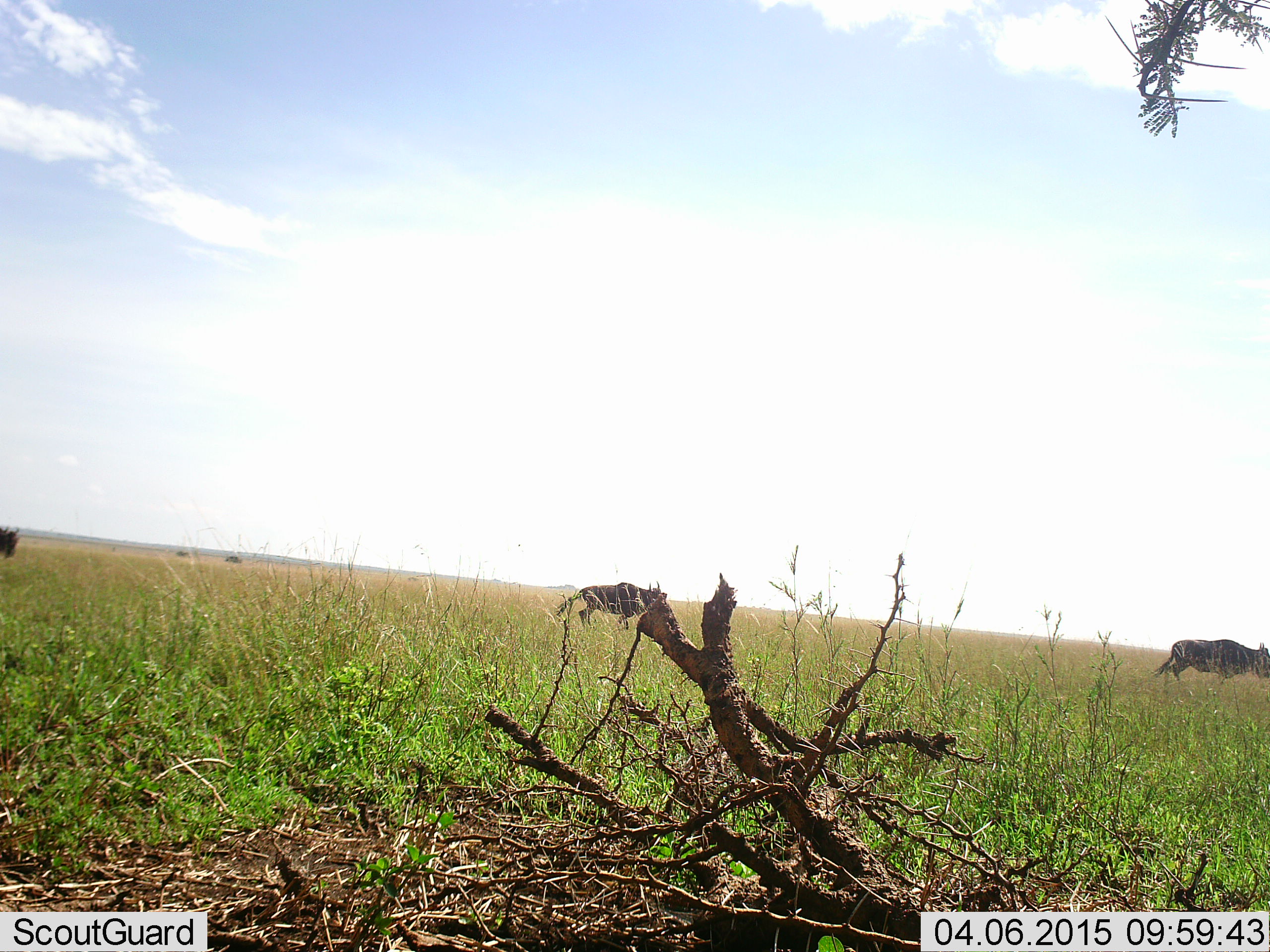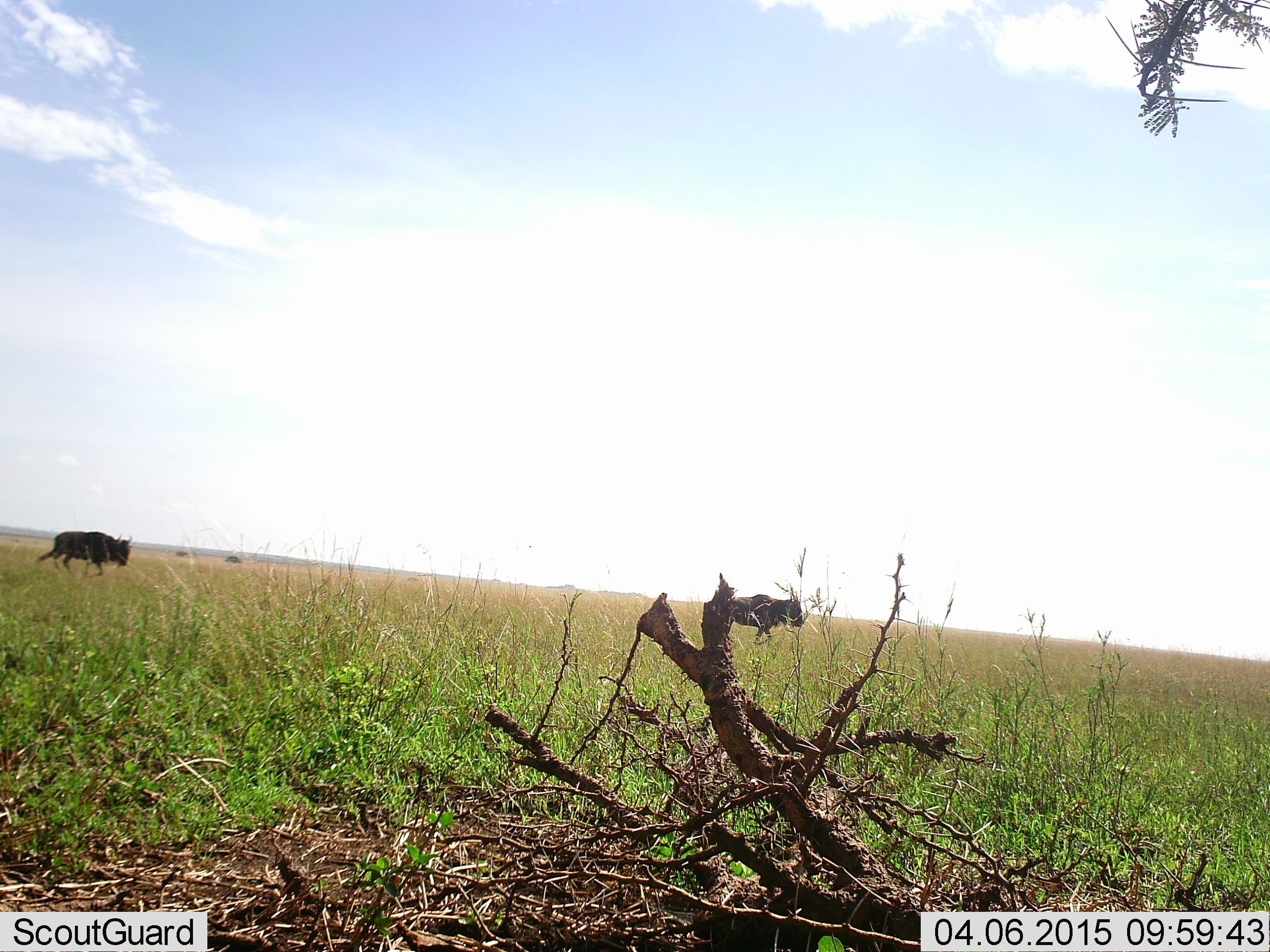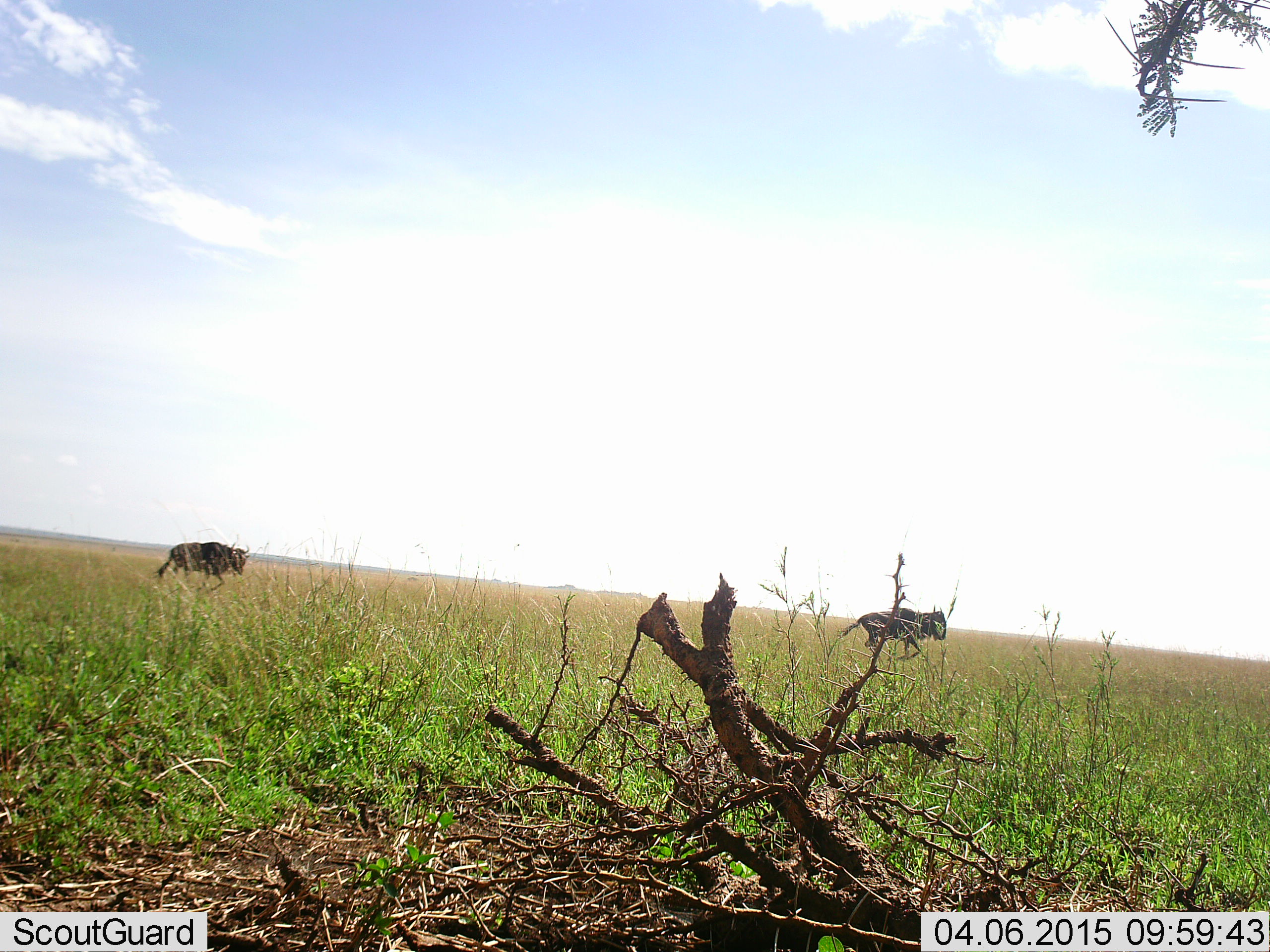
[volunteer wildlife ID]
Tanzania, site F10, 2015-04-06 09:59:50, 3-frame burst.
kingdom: Animalia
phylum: Chordata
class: Mammalia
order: Artiodactyla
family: Bovidae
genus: Connochaetes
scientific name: Connochaetes taurinus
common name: blue wildebeest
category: wildebeest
Wildebeest (blue wildebeest) (Connochaetes taurinus), count 3. Behavior (volunteer vote fractions): standing 10%, resting 0%, moving 100%, interacting 0%. Young present (vote fraction): 10%. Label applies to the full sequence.